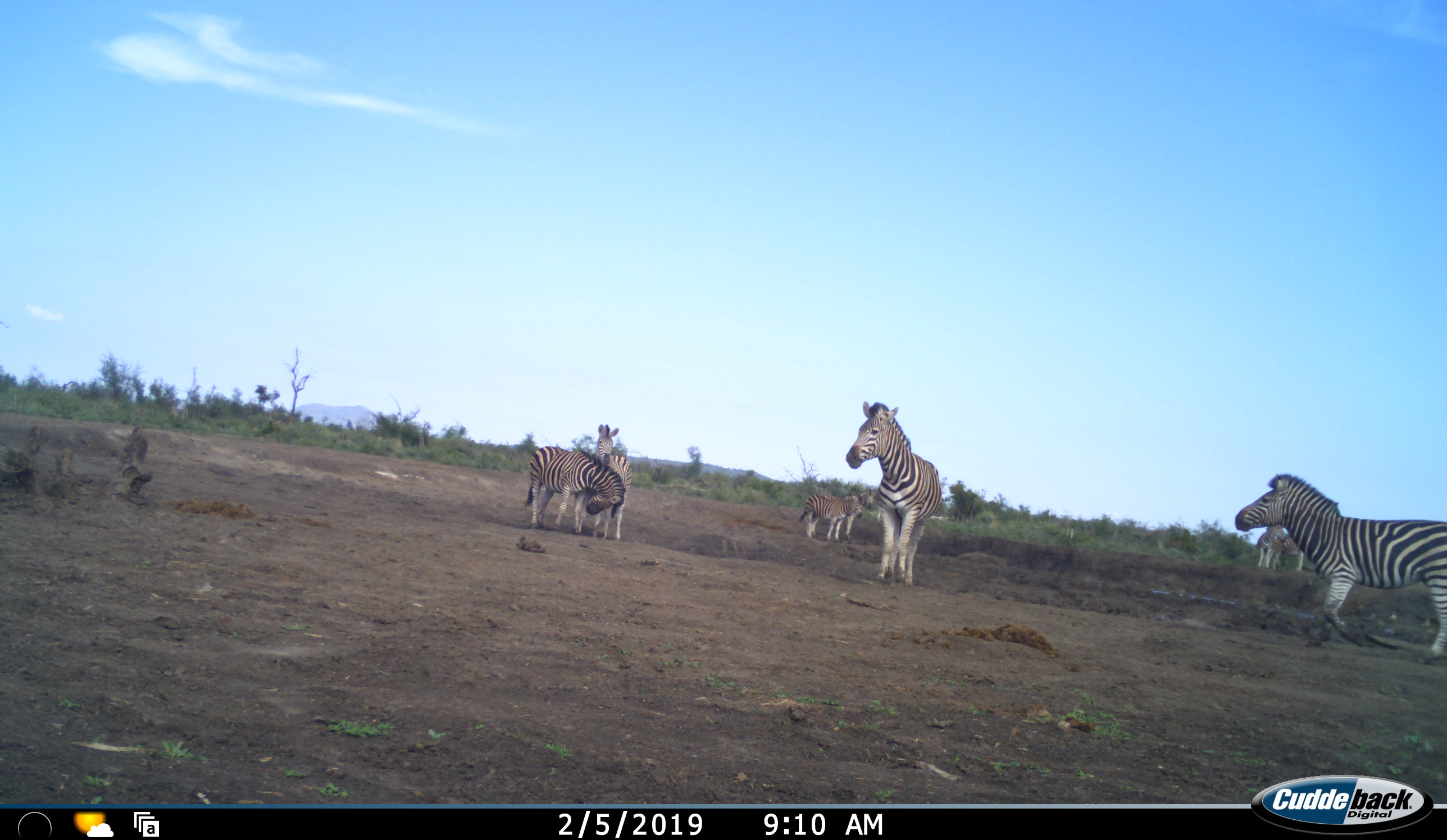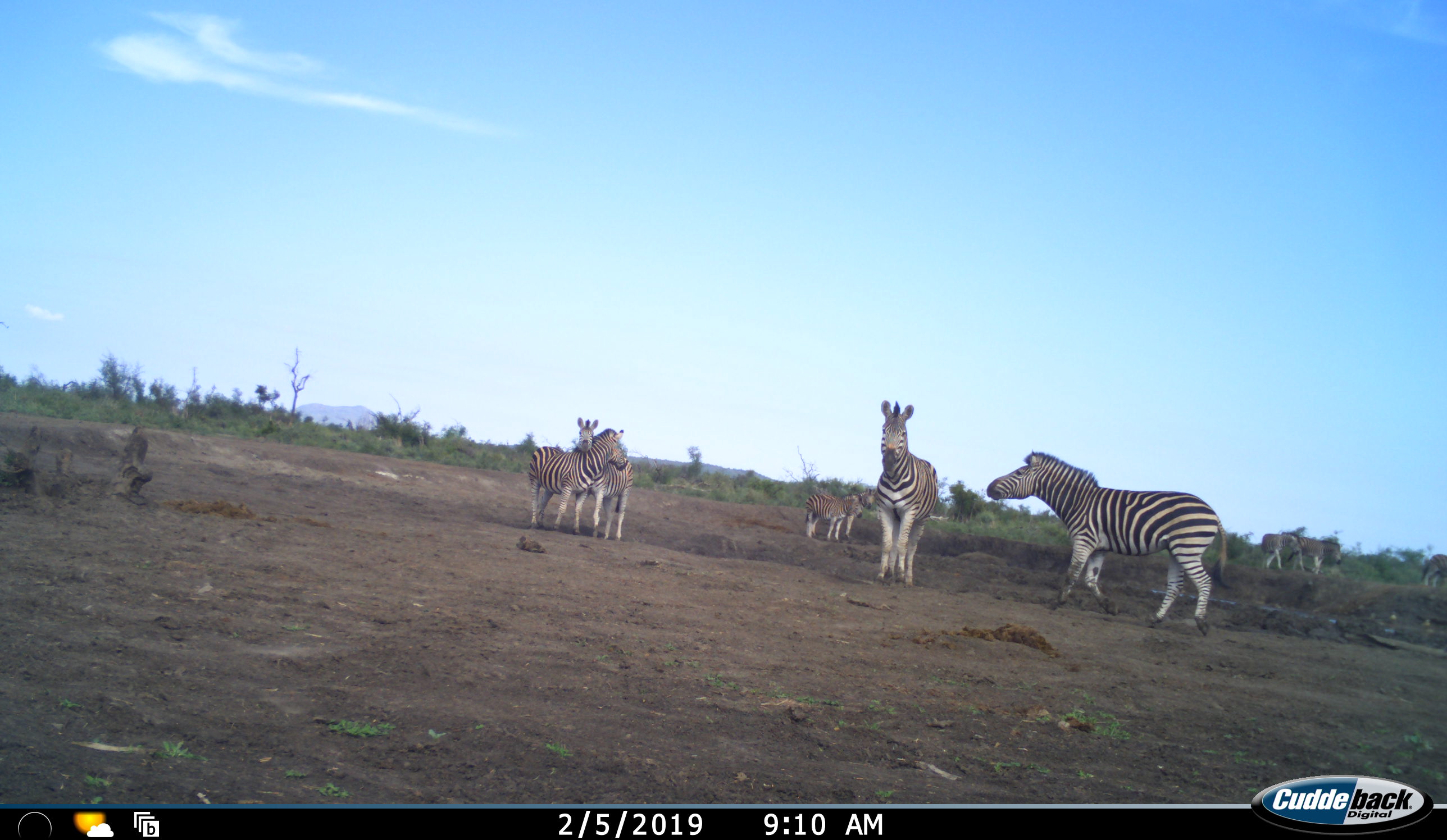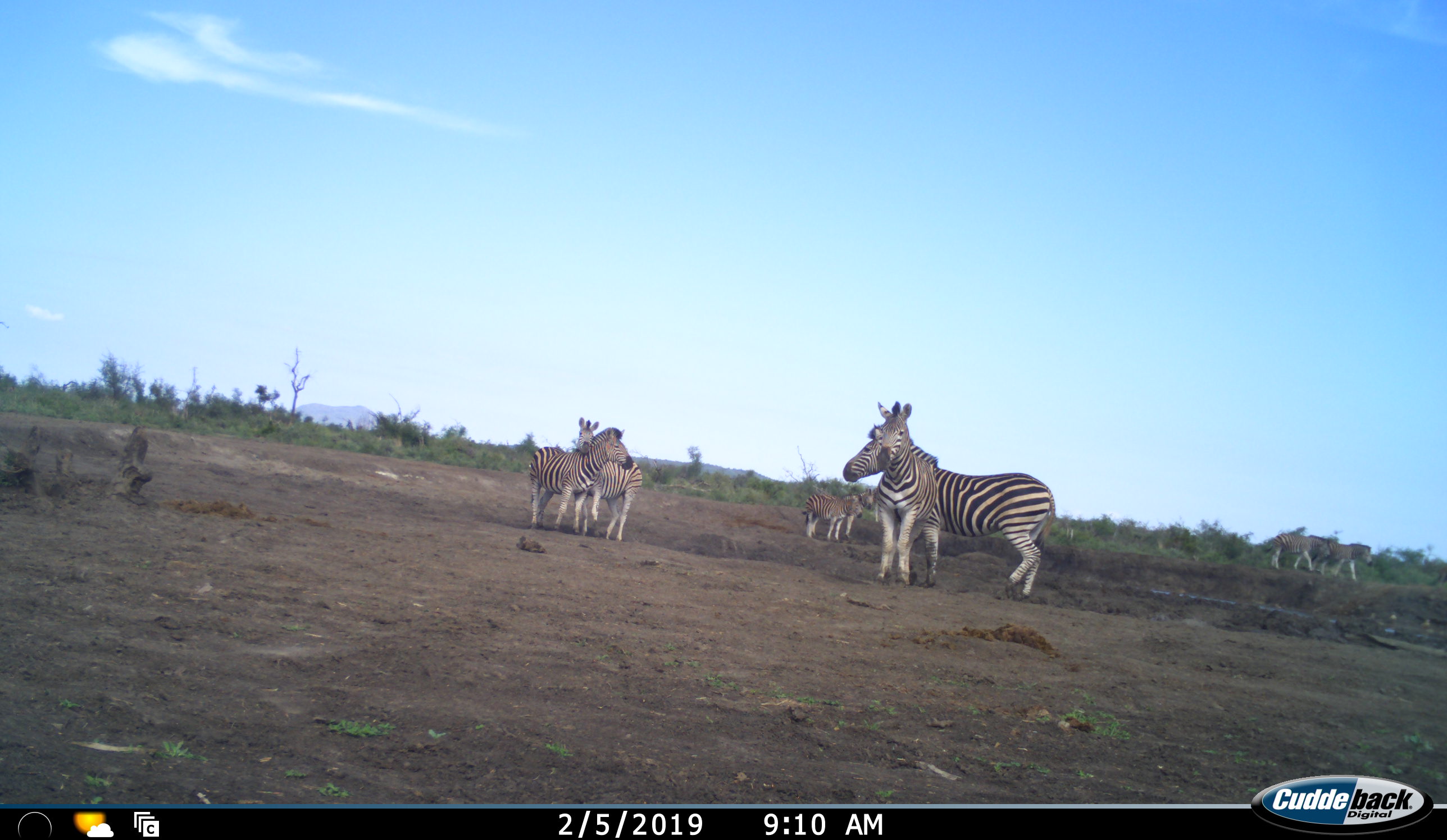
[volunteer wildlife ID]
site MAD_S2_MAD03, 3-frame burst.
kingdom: Animalia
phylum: Chordata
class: Mammalia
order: Perissodactyla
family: Equidae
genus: Equus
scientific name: Equus quagga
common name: plains zebra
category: zebraplains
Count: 8.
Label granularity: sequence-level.